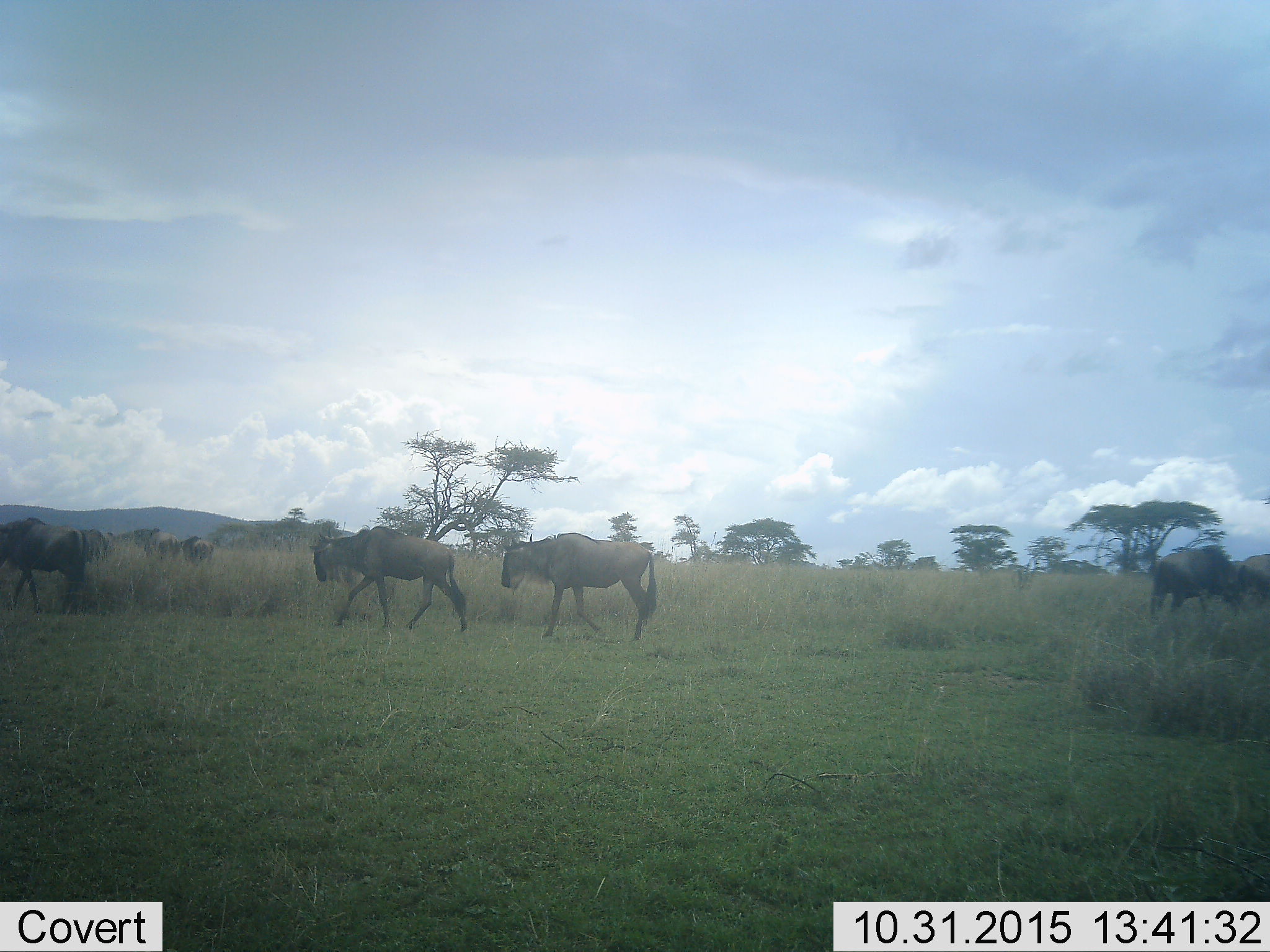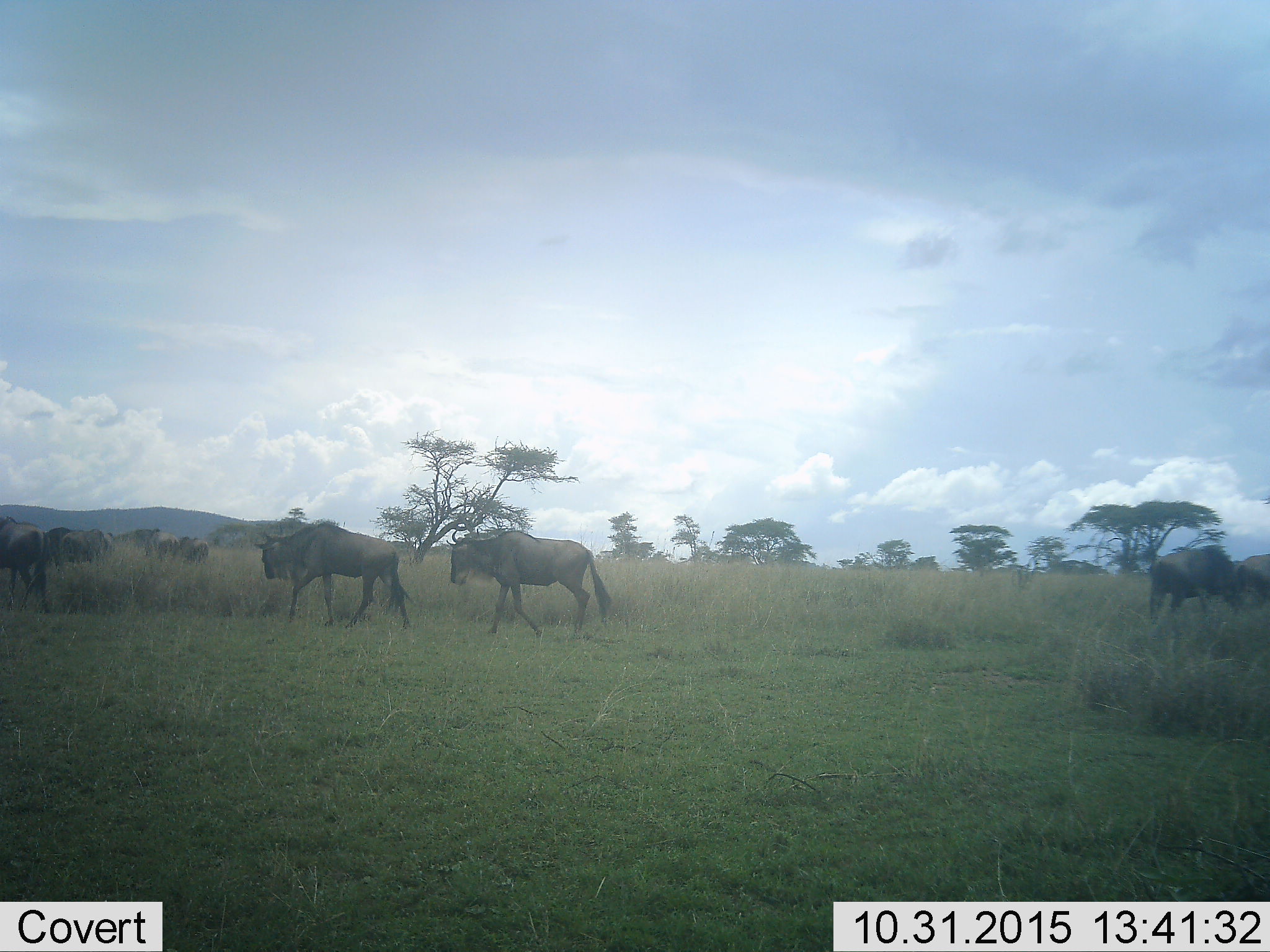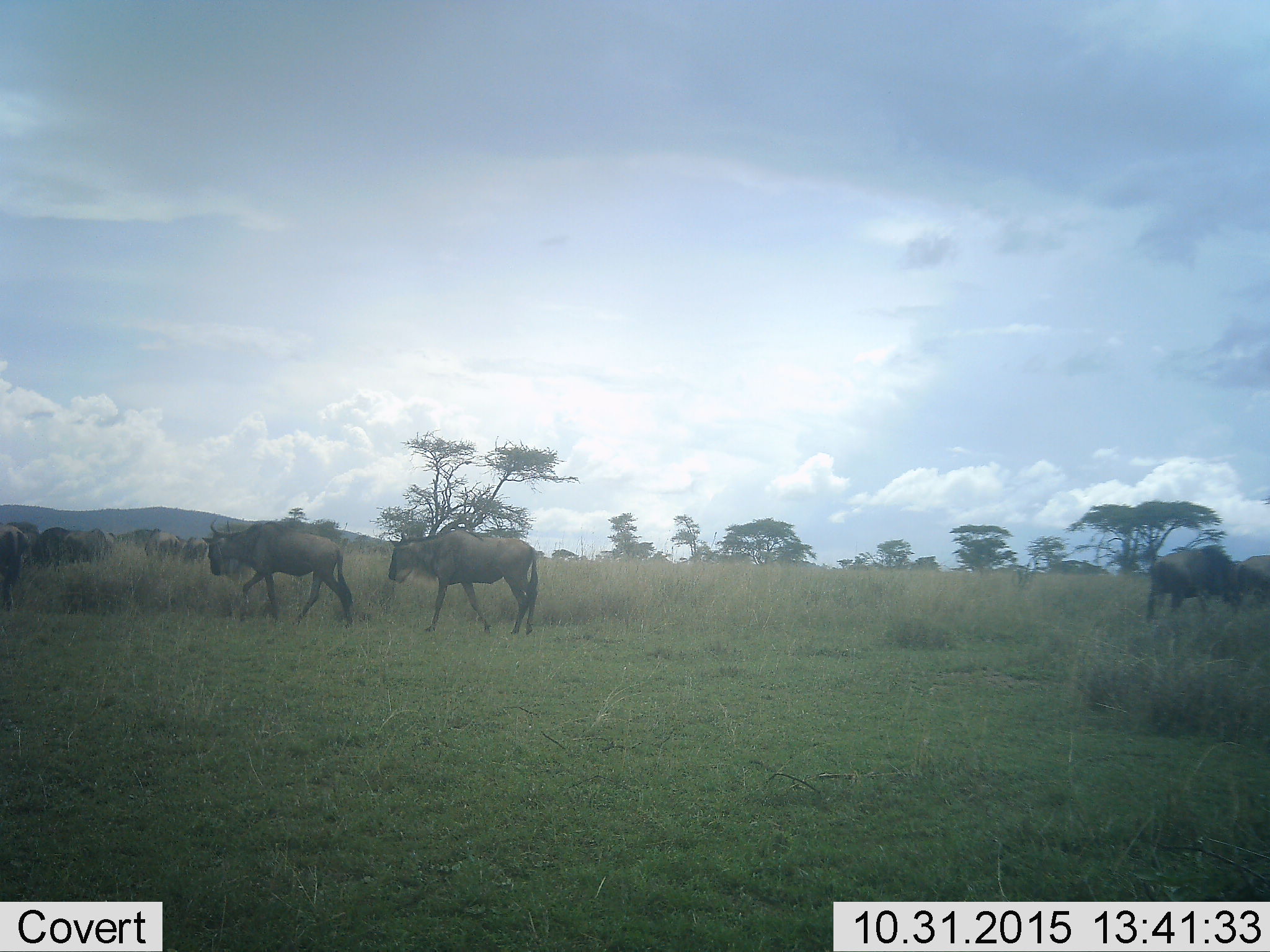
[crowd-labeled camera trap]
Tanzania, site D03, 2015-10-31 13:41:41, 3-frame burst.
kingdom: Animalia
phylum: Chordata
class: Mammalia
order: Artiodactyla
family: Bovidae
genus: Connochaetes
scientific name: Connochaetes taurinus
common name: blue wildebeest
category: wildebeest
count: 9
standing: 59%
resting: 0%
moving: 94%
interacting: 0%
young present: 6%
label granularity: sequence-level